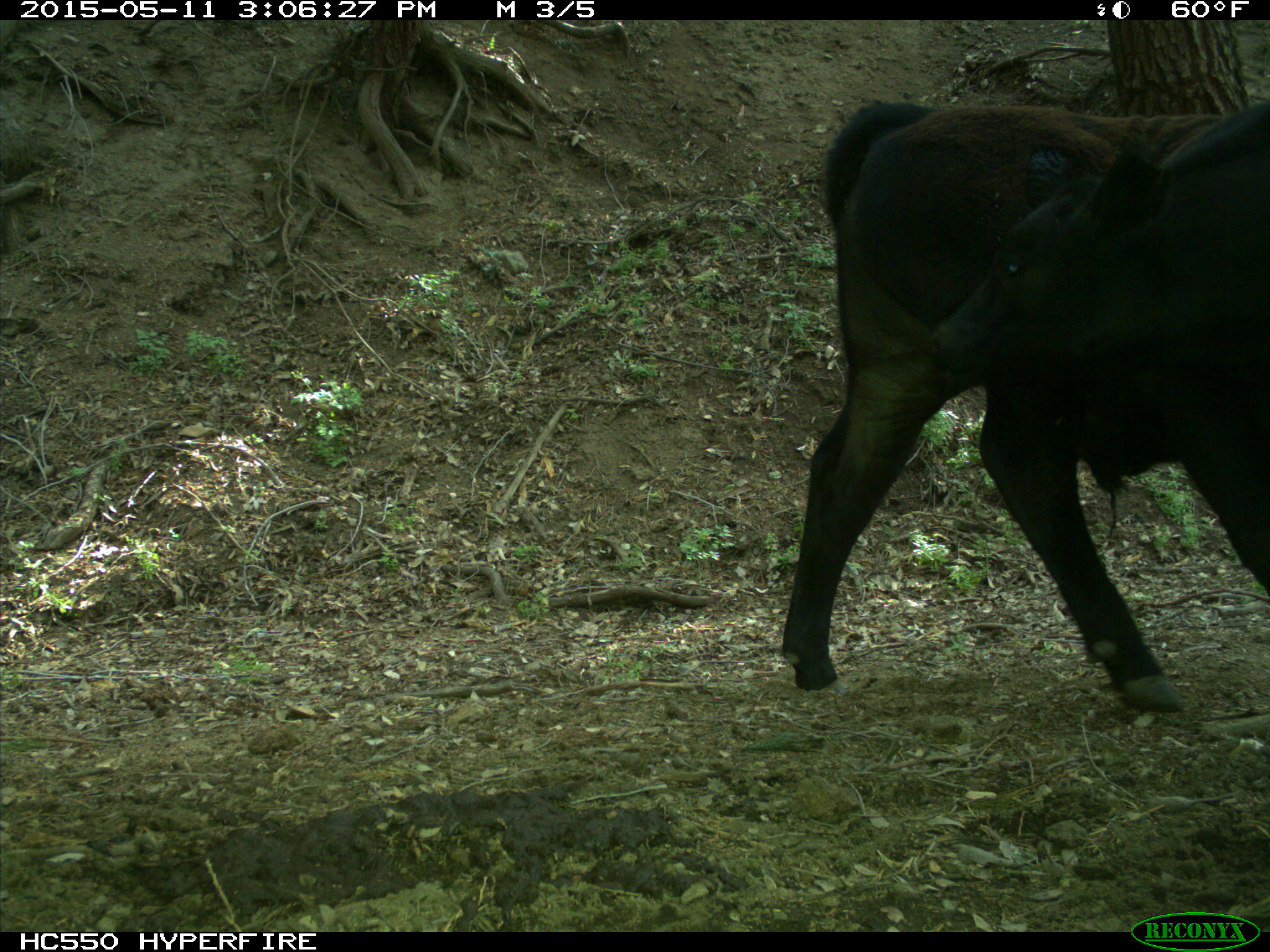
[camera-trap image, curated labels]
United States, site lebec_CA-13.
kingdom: Animalia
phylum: Chordata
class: Mammalia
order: Artiodactyla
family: Bovidae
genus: Bos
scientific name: Bos taurus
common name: domestic cow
Bos taurus (domestic cow).